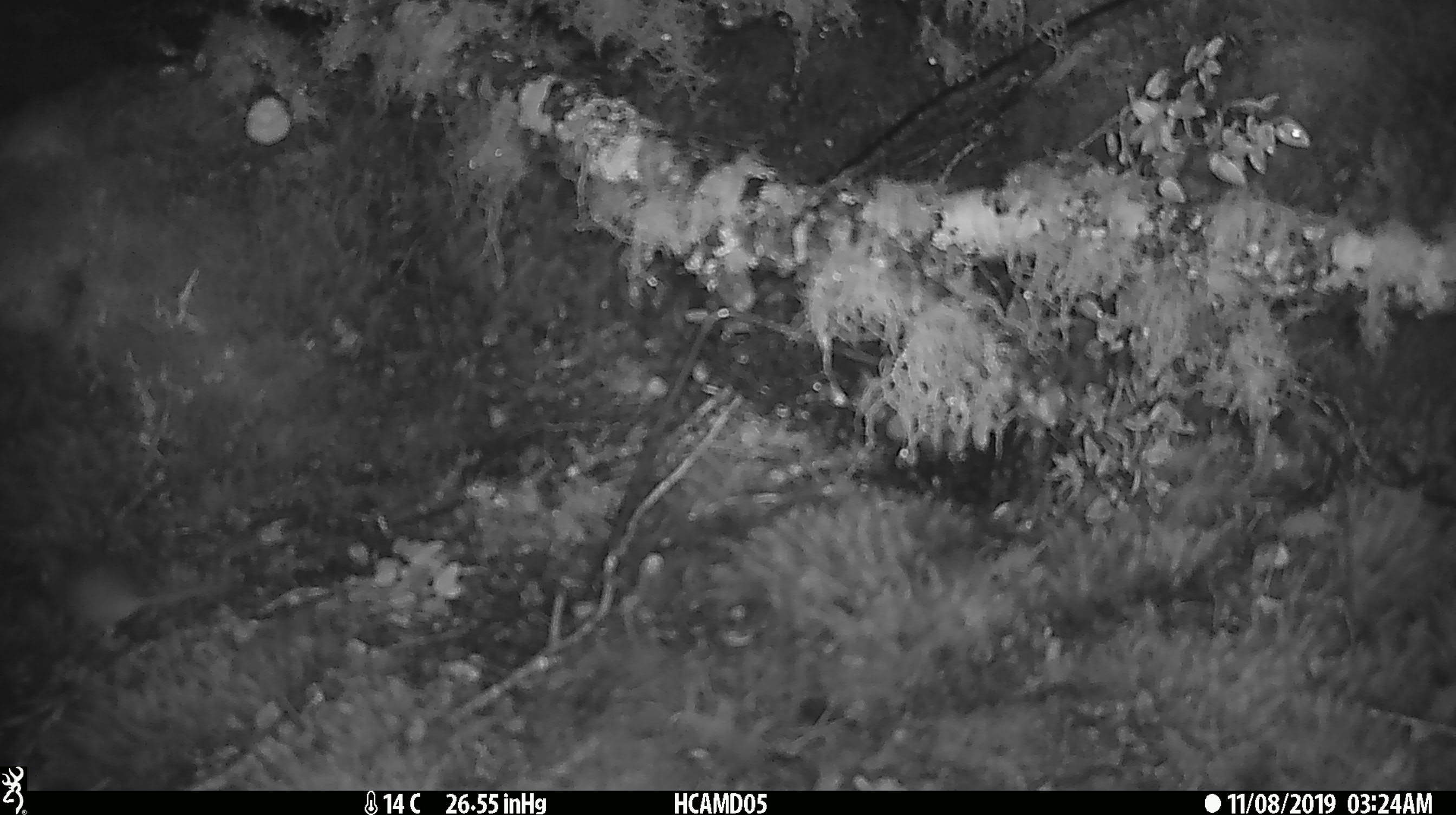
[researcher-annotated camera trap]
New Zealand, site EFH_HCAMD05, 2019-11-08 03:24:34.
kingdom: Animalia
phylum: Chordata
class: Mammalia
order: Rodentia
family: Muridae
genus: Mus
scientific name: Mus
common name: mouse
Mouse (Mus).